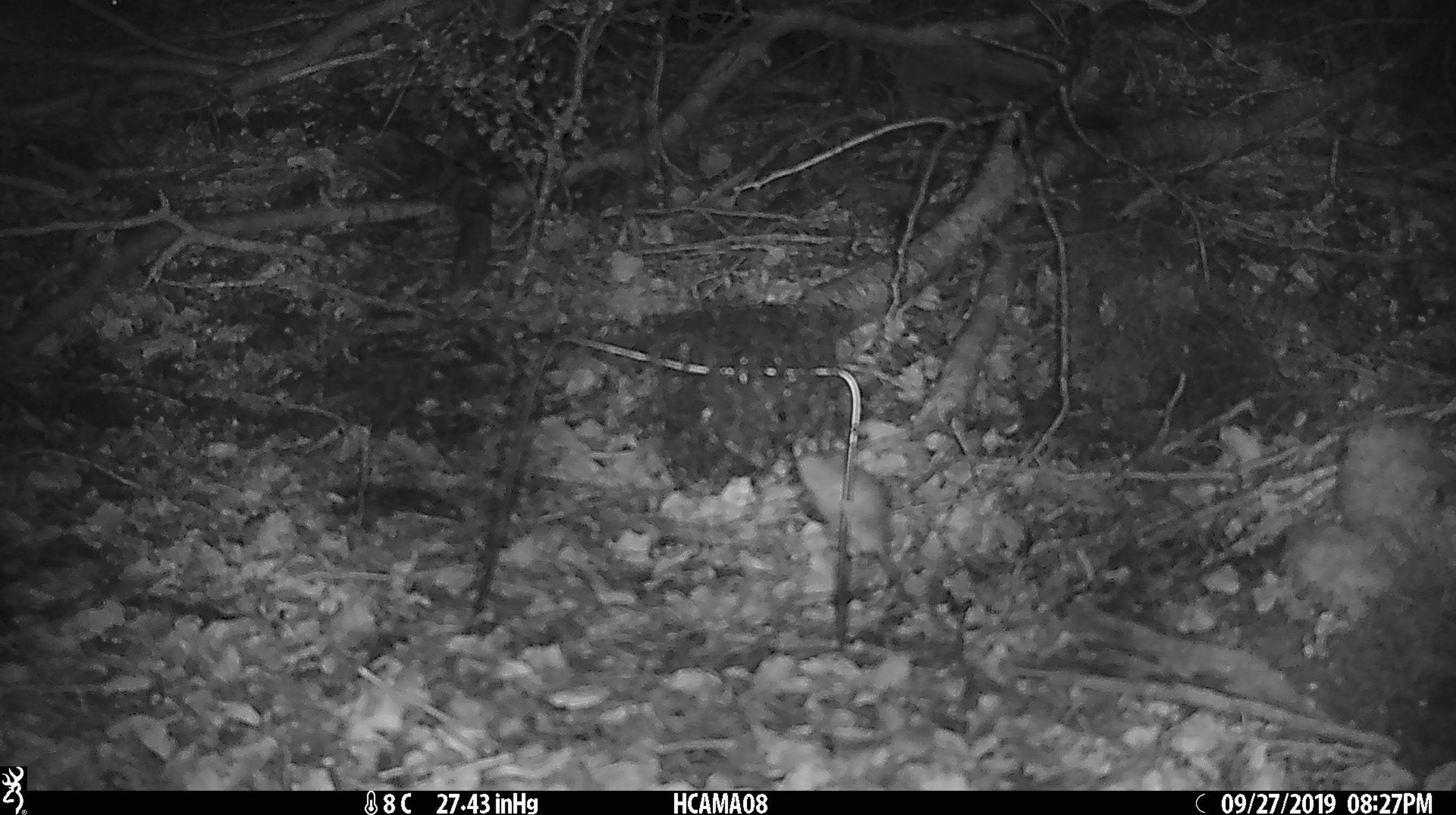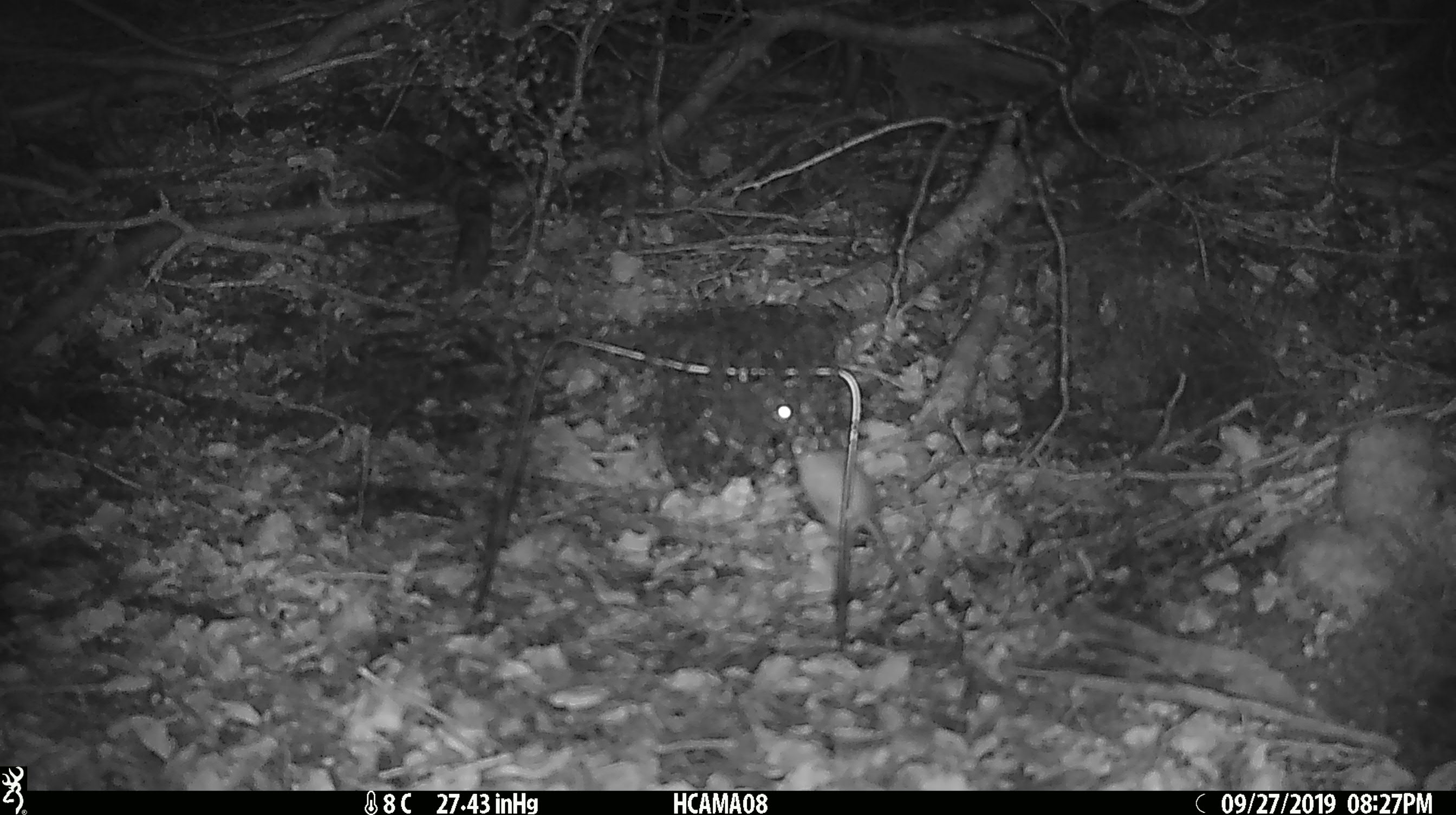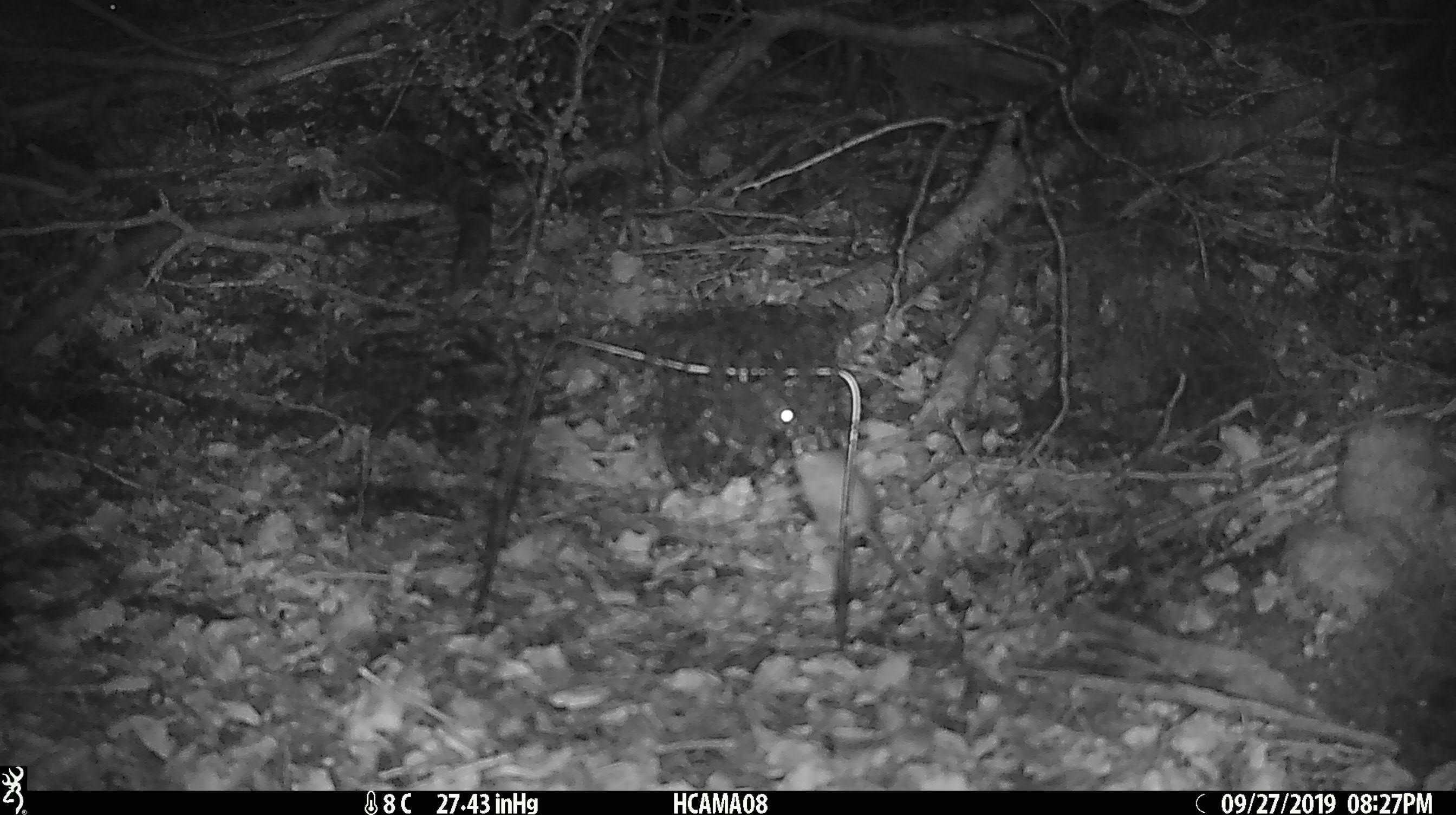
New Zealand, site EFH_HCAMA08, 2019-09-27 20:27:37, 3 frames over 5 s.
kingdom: Animalia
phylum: Chordata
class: Mammalia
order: Rodentia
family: Muridae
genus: Mus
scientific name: Mus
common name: mouse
Mouse (Mus).